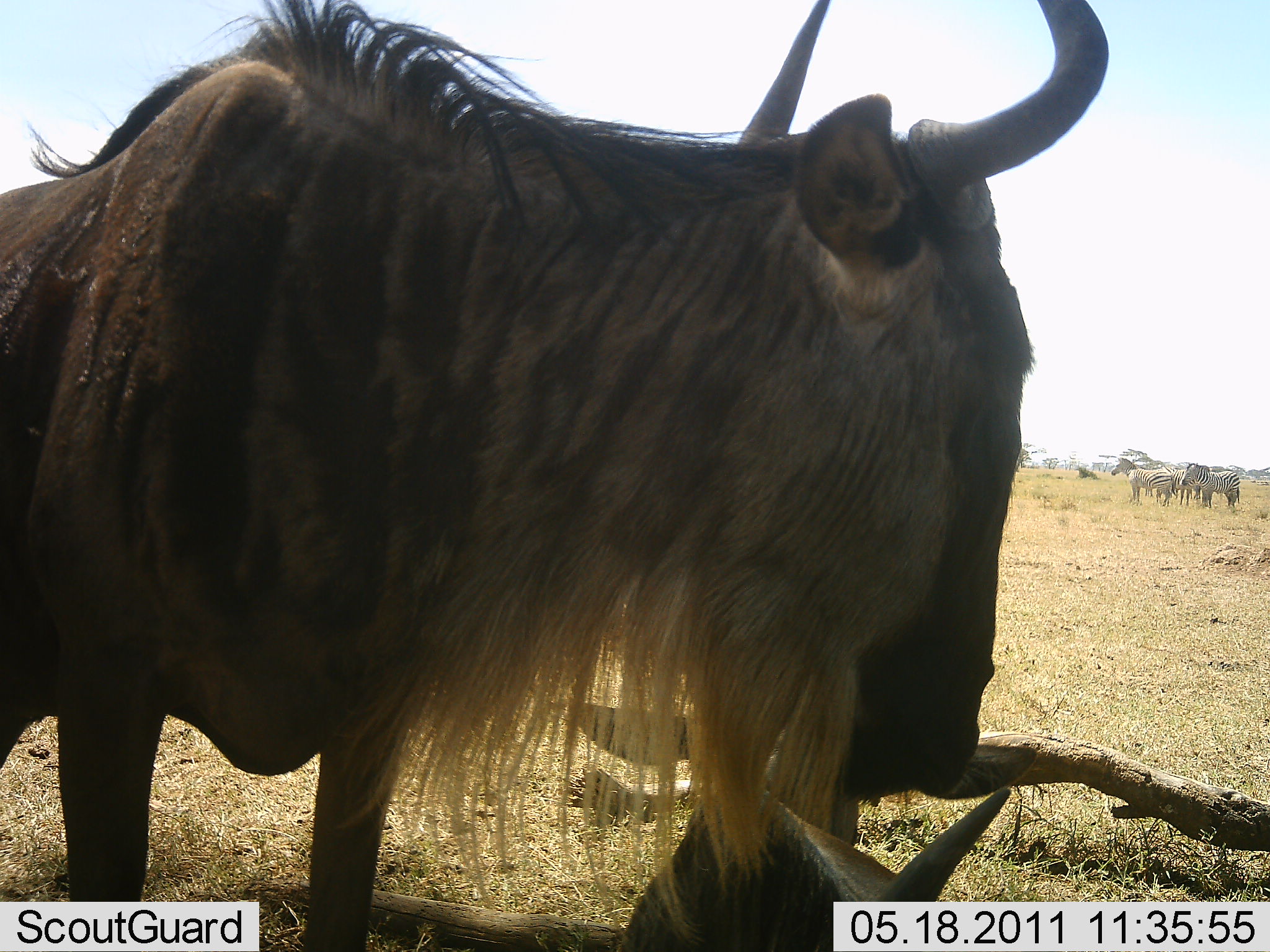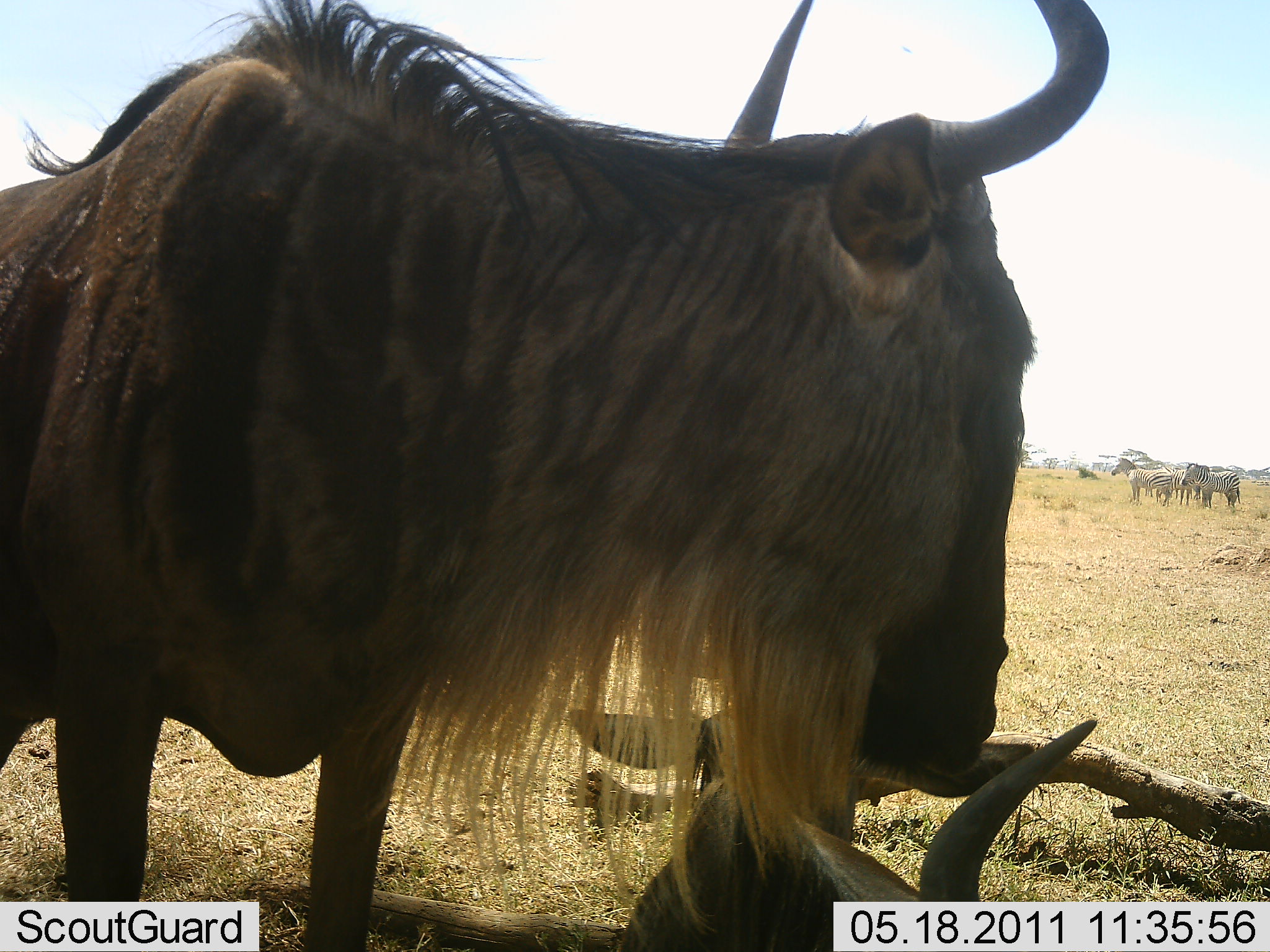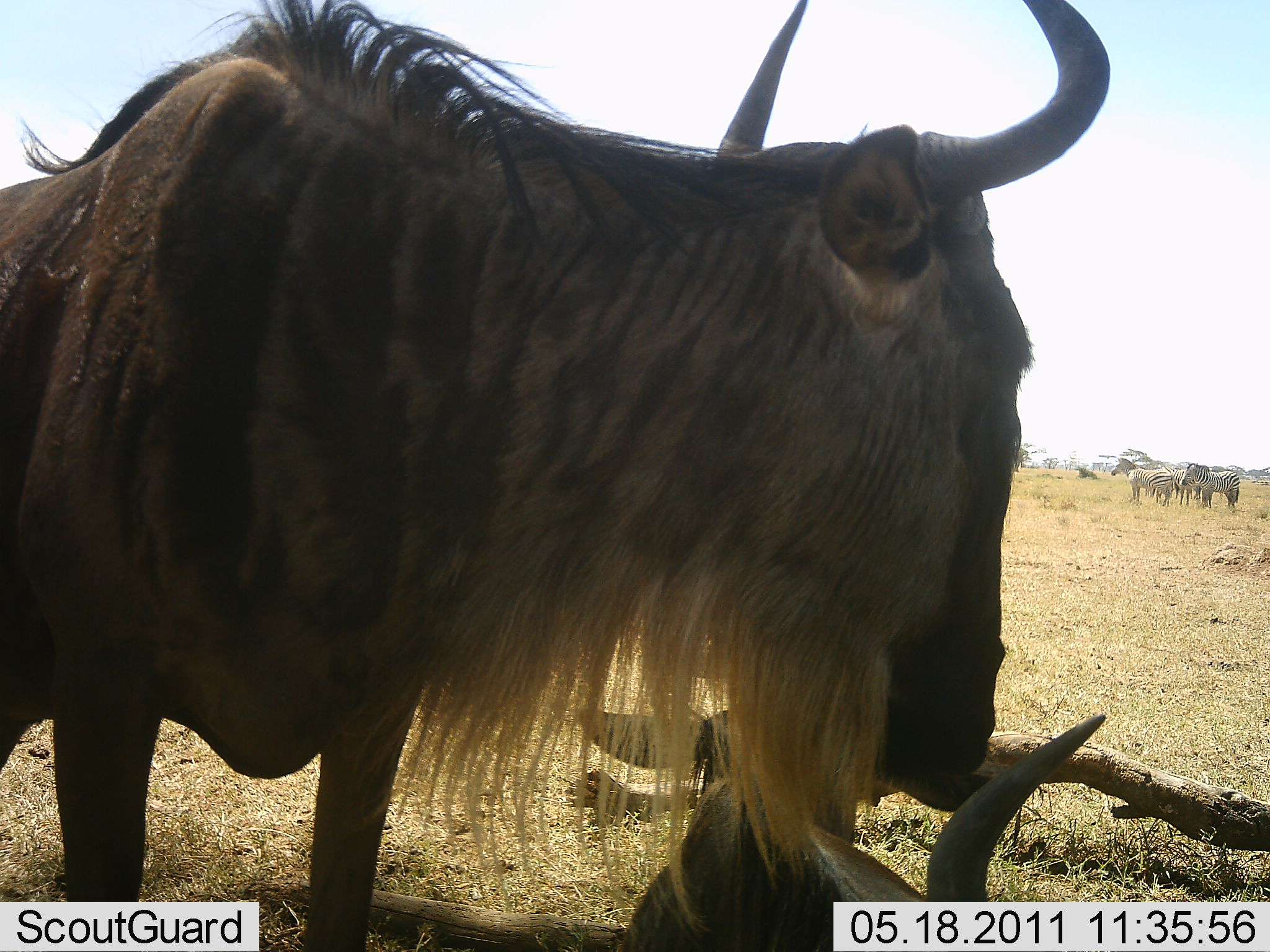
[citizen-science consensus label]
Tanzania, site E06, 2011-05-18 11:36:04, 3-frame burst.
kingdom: Animalia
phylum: Chordata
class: Mammalia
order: Artiodactyla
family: Bovidae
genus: Connochaetes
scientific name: Connochaetes taurinus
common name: blue wildebeest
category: wildebeest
Wildebeest (blue wildebeest) (Connochaetes taurinus), count 2. Behavior (volunteer vote fractions): standing 91%, resting 64%, moving 0%, interacting 9%. Young present (vote fraction): 18%. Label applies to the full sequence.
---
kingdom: Animalia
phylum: Chordata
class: Mammalia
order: Perissodactyla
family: Equidae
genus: Equus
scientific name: Equus quagga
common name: plains zebra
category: zebra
Zebra (plains zebra) (Equus quagga), count 3. Behavior (volunteer vote fractions): standing 100%, resting 10%, moving 0%, interacting 0%. Young present (vote fraction): 0%. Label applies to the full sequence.